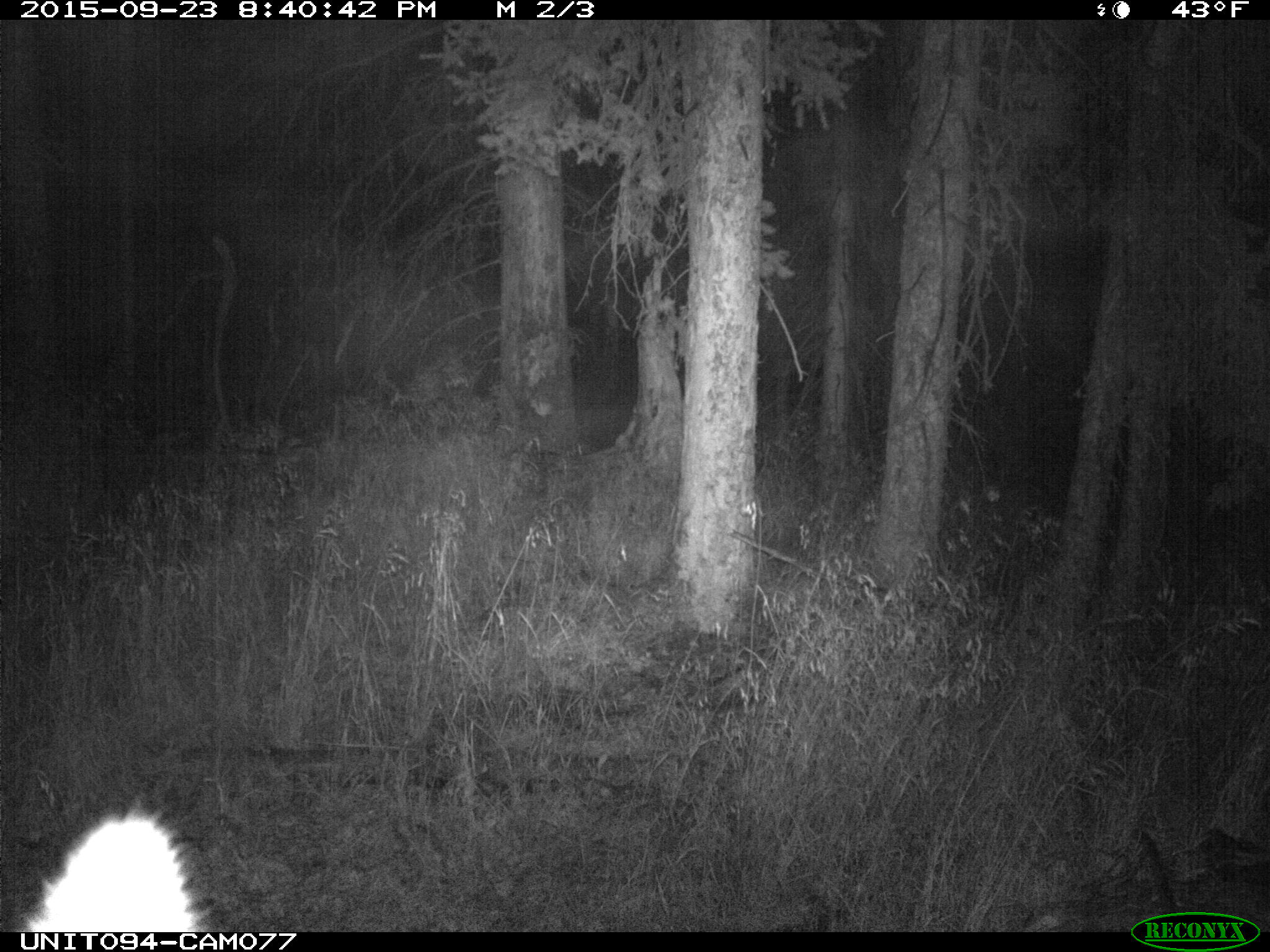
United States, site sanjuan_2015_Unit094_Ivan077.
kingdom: Animalia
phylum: Chordata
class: Mammalia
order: Artiodactyla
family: Cervidae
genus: Cervus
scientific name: Cervus elaphus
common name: red deer